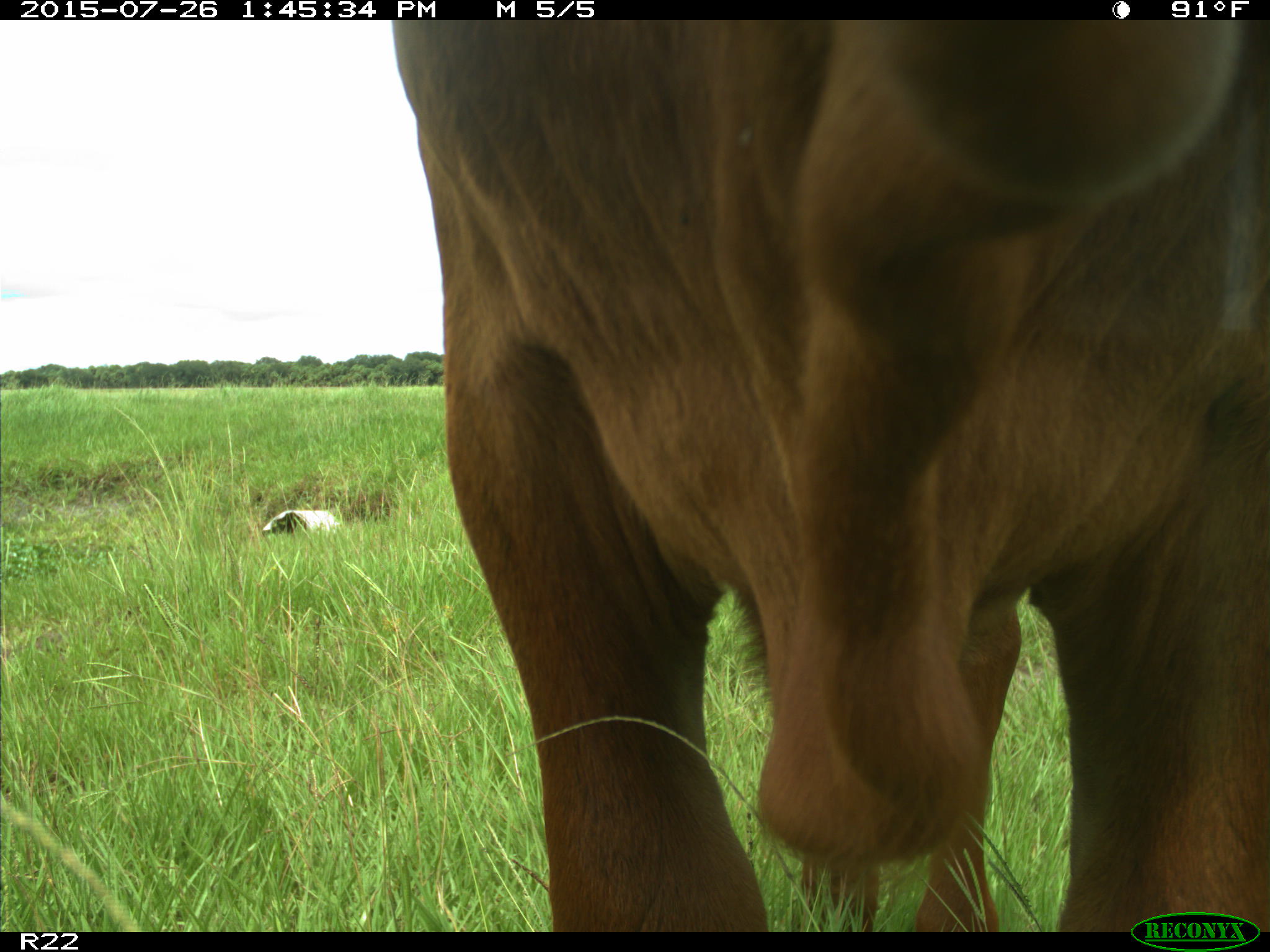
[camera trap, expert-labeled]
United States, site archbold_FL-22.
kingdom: Animalia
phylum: Chordata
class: Mammalia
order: Artiodactyla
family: Bovidae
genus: Bos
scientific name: Bos taurus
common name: domestic cow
Bos taurus (domestic cow).